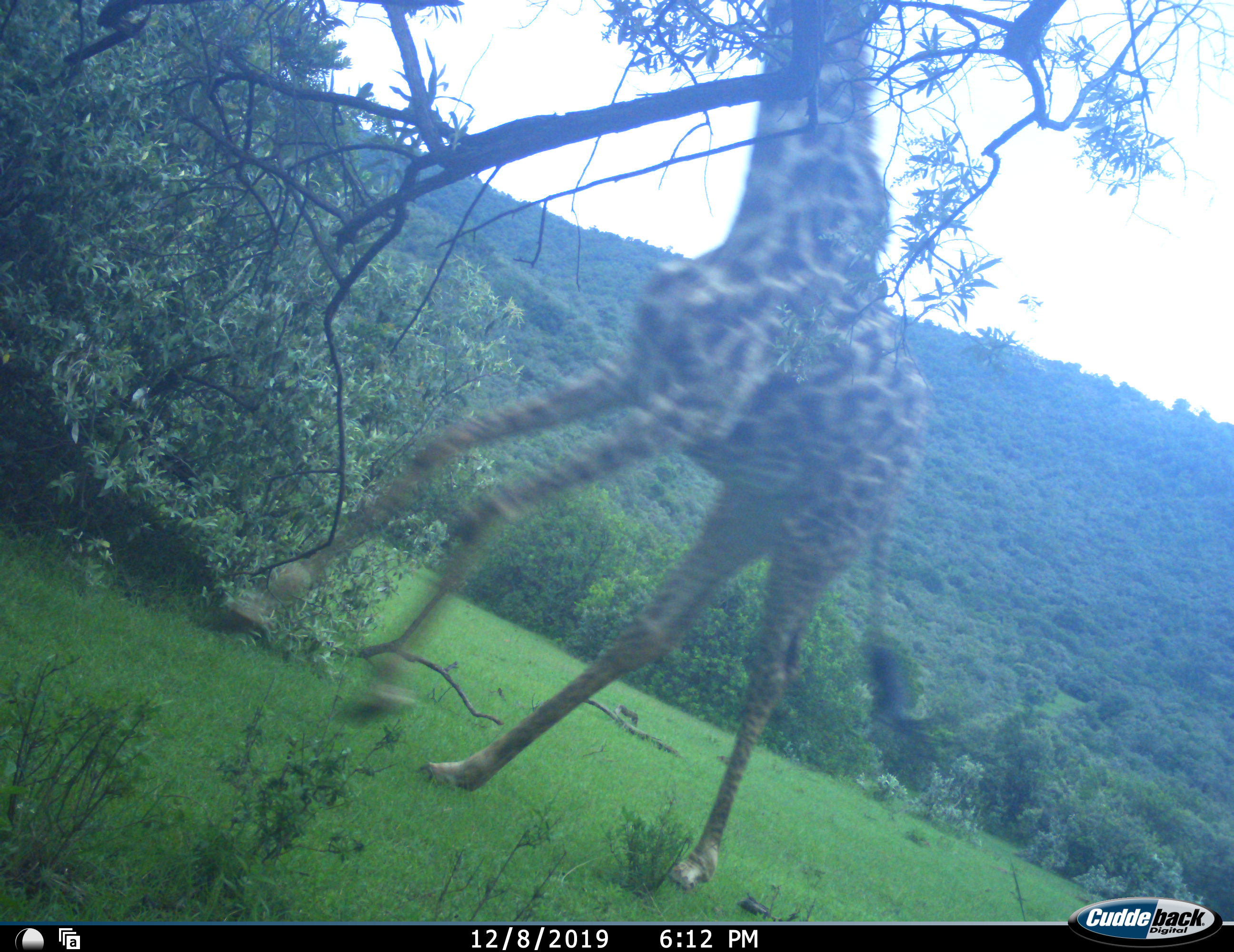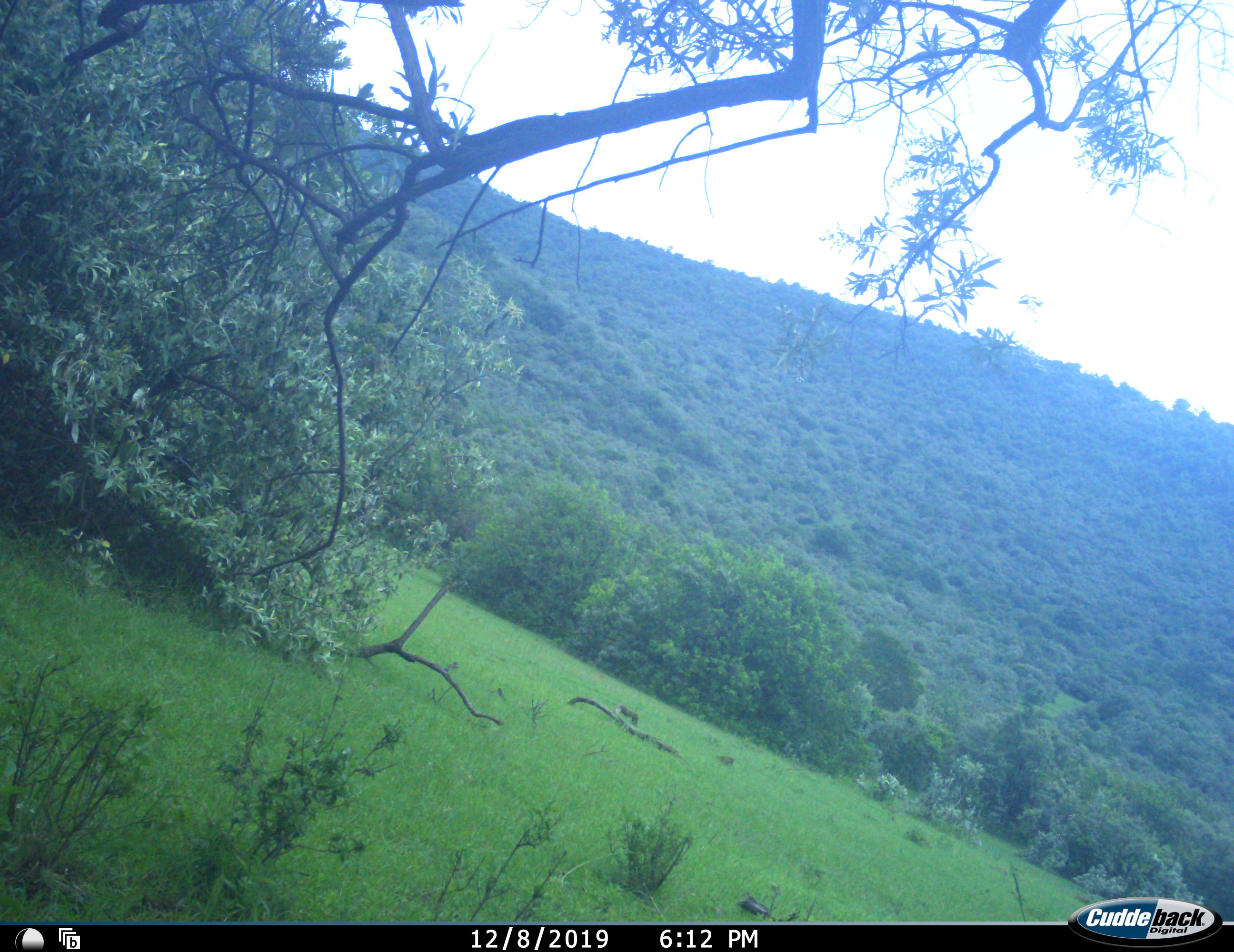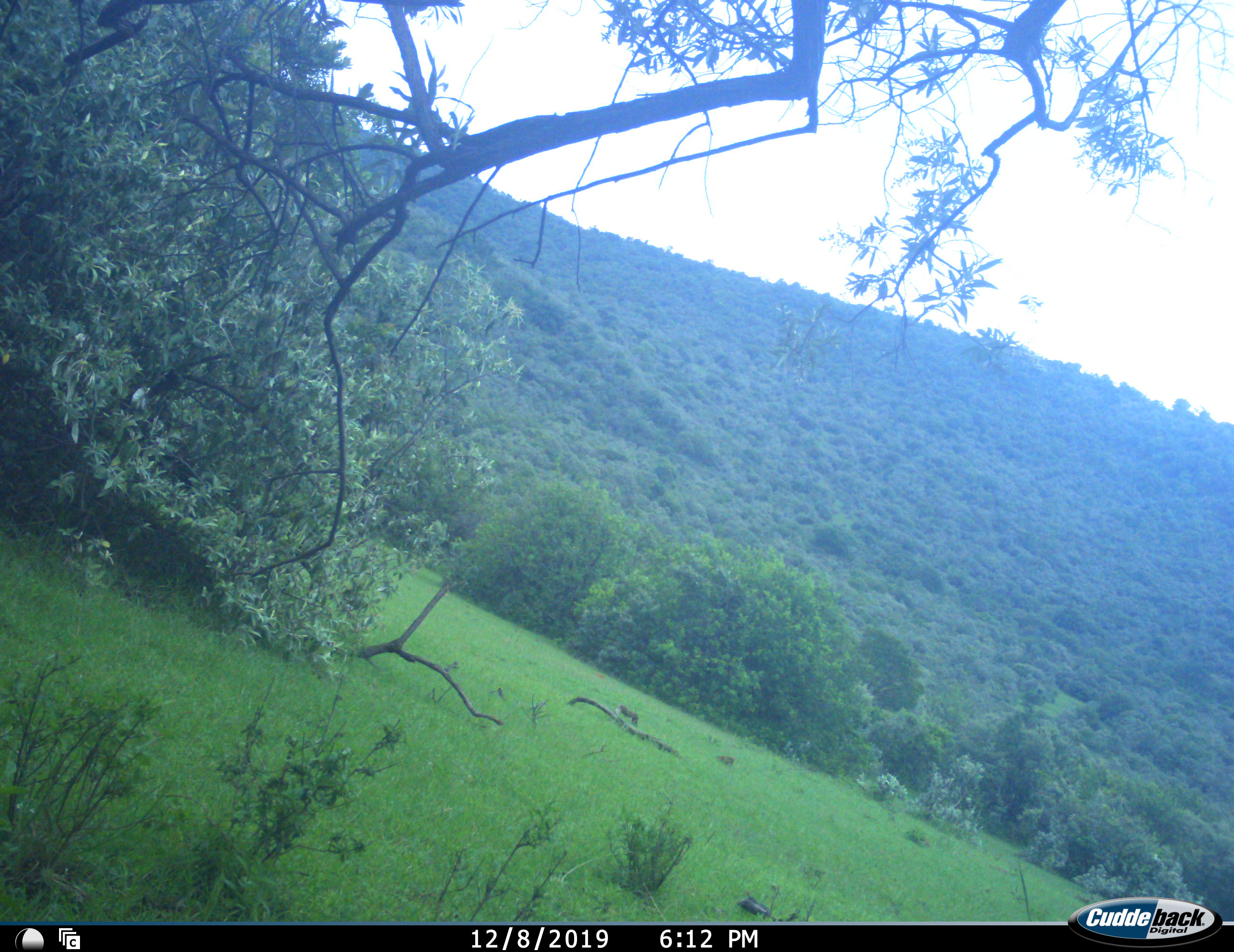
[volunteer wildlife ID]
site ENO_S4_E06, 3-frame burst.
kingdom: Animalia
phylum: Chordata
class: Mammalia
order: Artiodactyla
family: Giraffidae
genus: Giraffa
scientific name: Giraffa camelopardalis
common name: giraffe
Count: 1.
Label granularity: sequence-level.